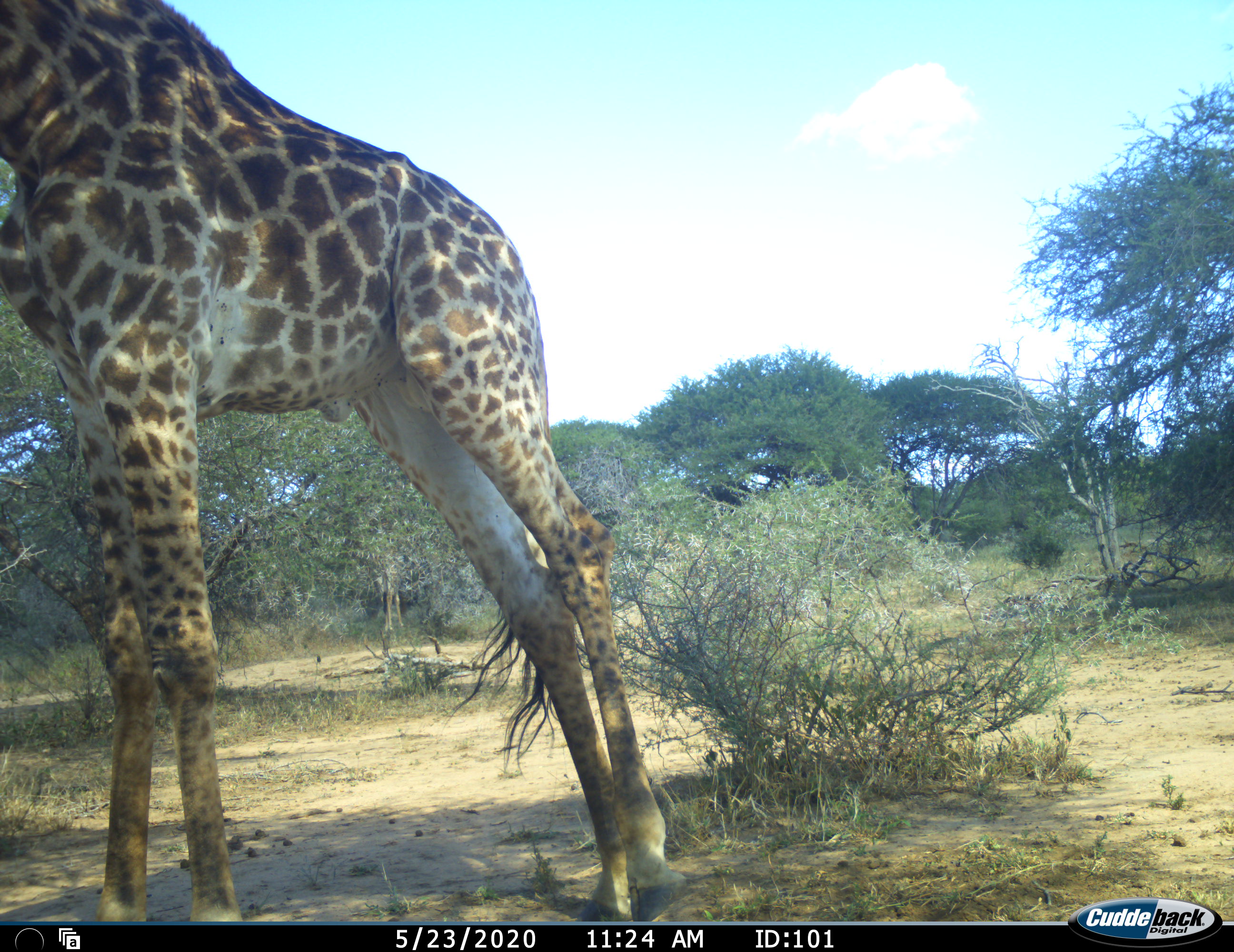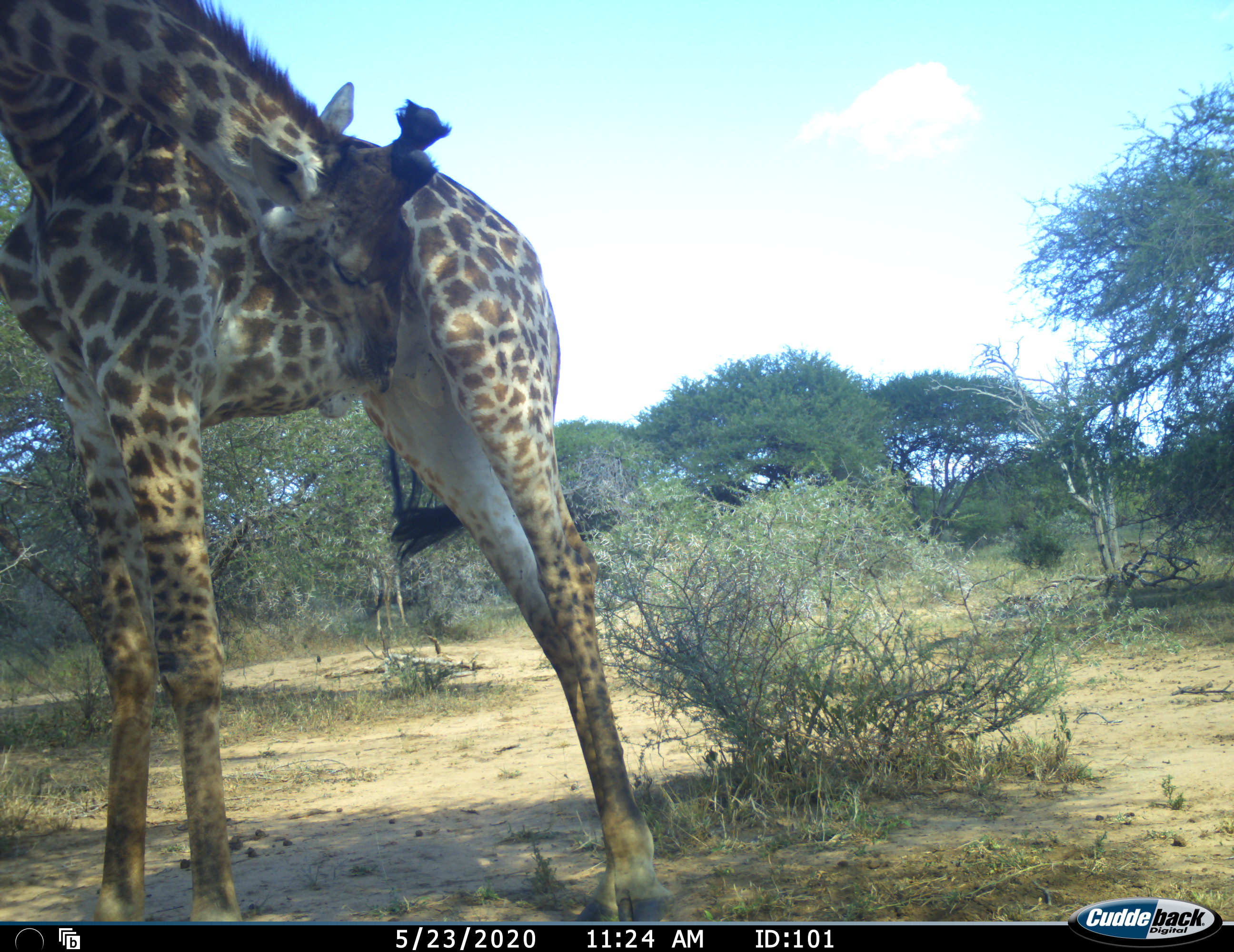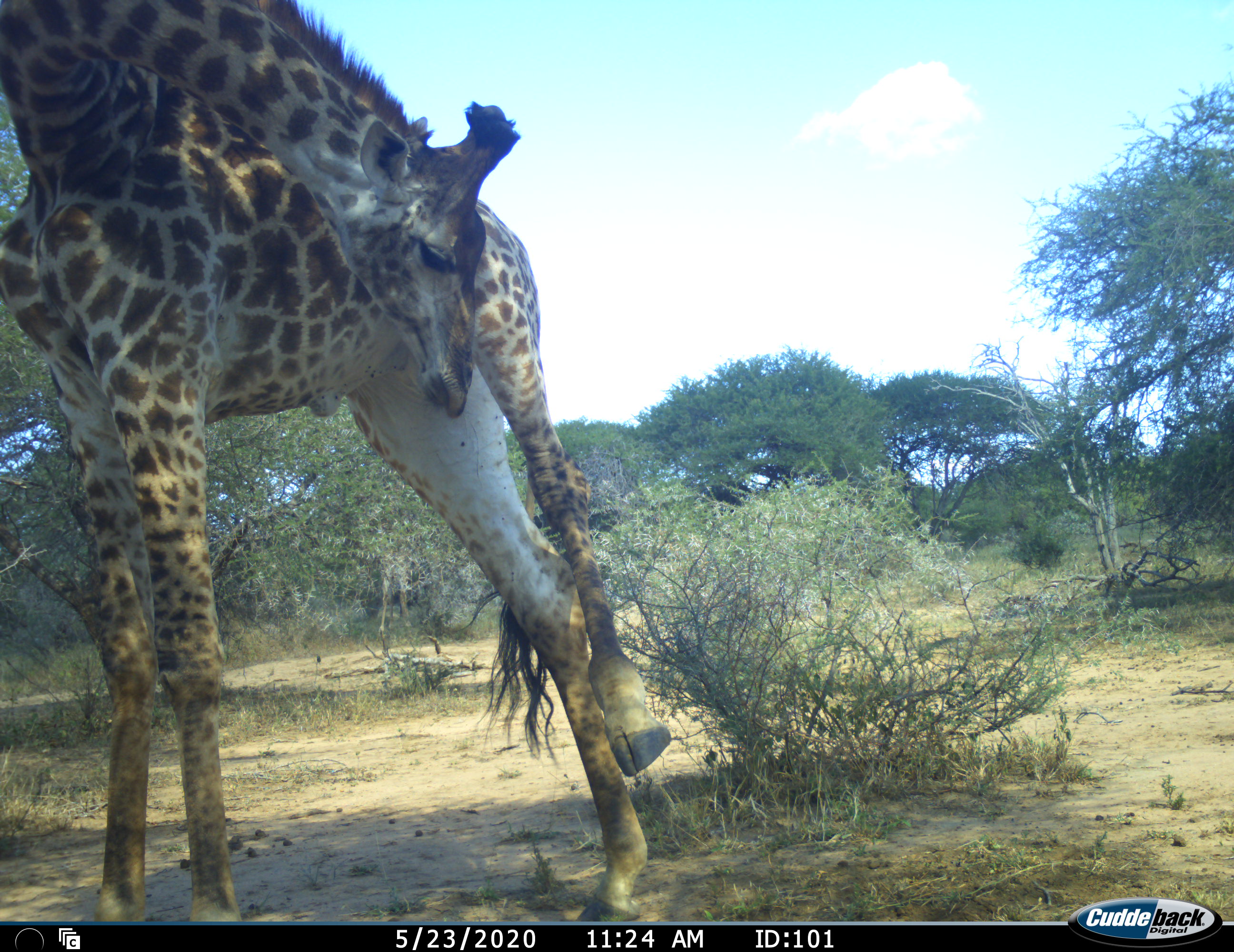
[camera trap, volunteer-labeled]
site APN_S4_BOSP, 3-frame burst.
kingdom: Animalia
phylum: Chordata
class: Mammalia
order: Artiodactyla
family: Giraffidae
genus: Giraffa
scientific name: Giraffa camelopardalis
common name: giraffe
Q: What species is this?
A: Giraffe (Giraffa camelopardalis).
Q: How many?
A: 1.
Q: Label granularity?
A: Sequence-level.